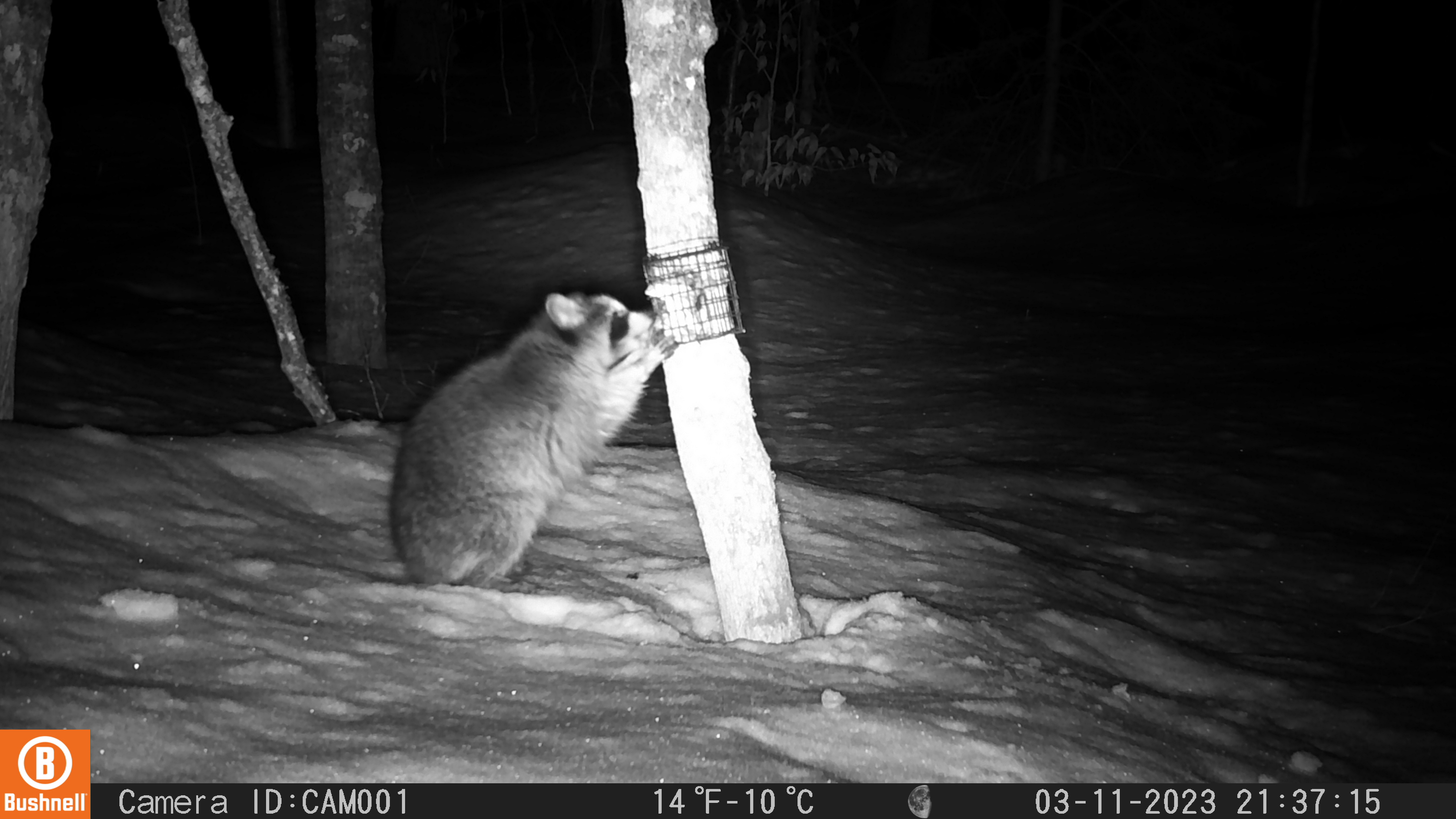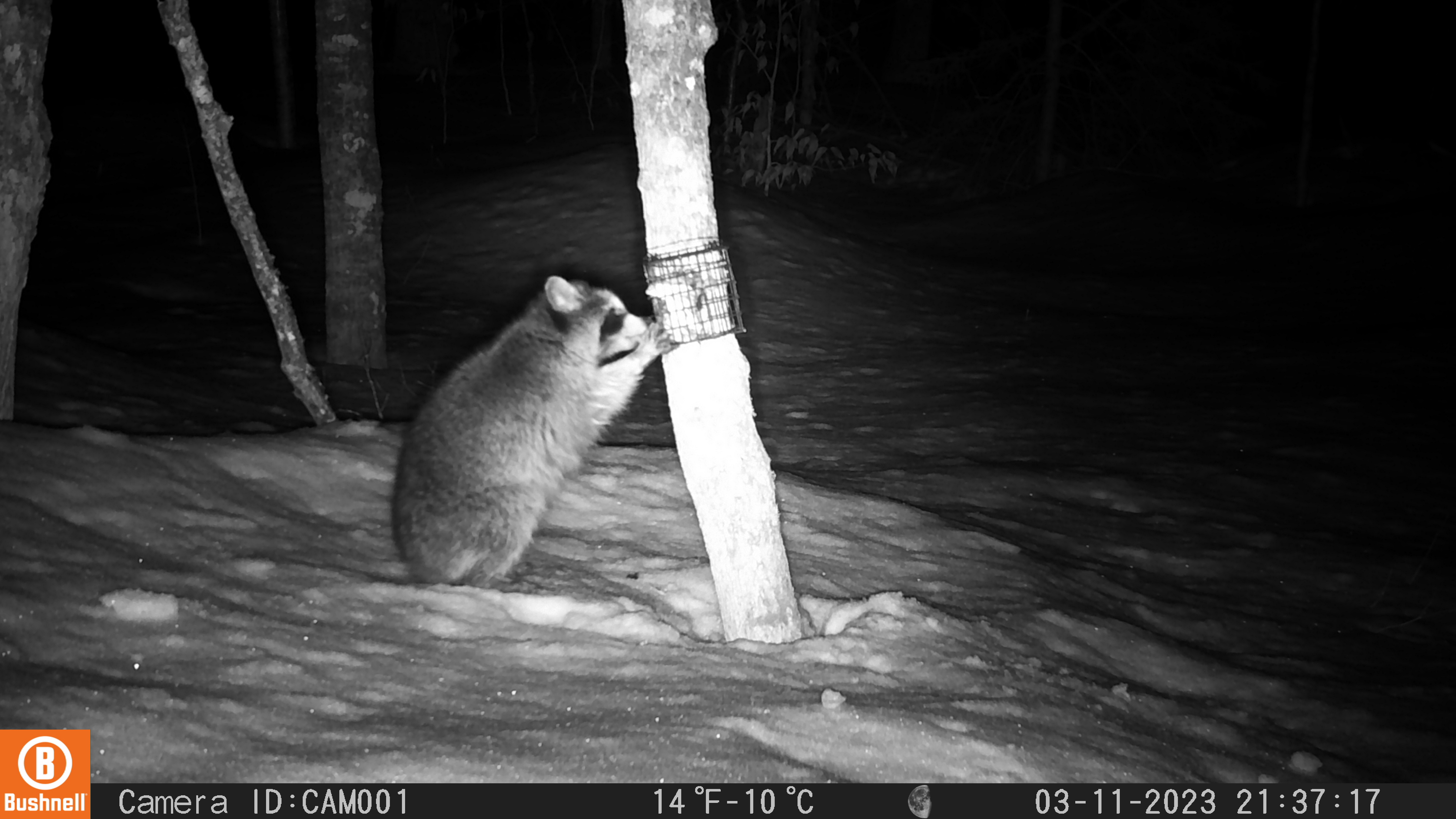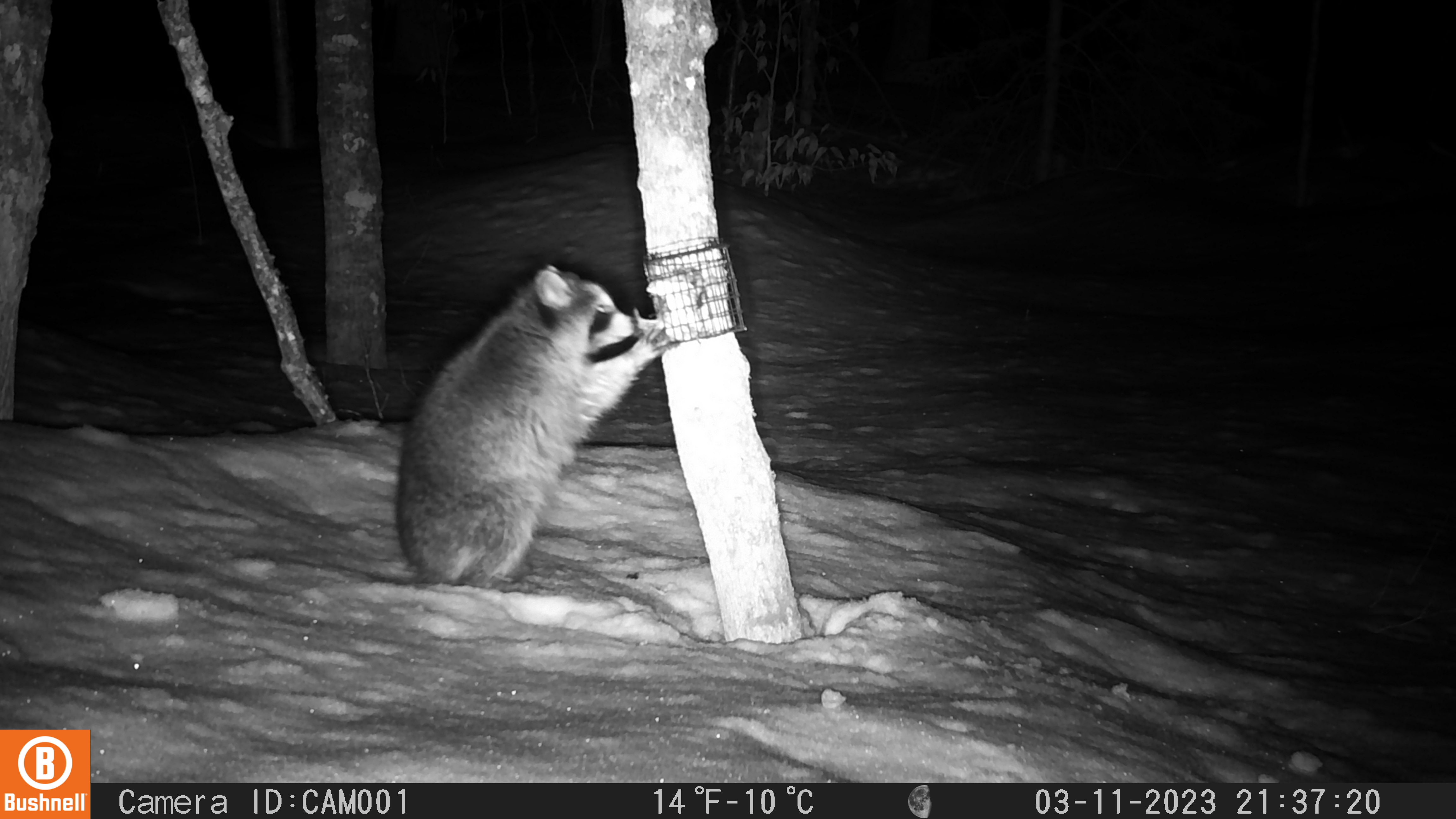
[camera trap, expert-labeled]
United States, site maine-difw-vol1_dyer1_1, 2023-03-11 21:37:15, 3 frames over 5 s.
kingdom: Animalia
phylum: Chordata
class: Mammalia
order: Carnivora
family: Procyonidae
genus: Procyon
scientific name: Procyon lotor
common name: raccoon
Raccoon (Procyon lotor).